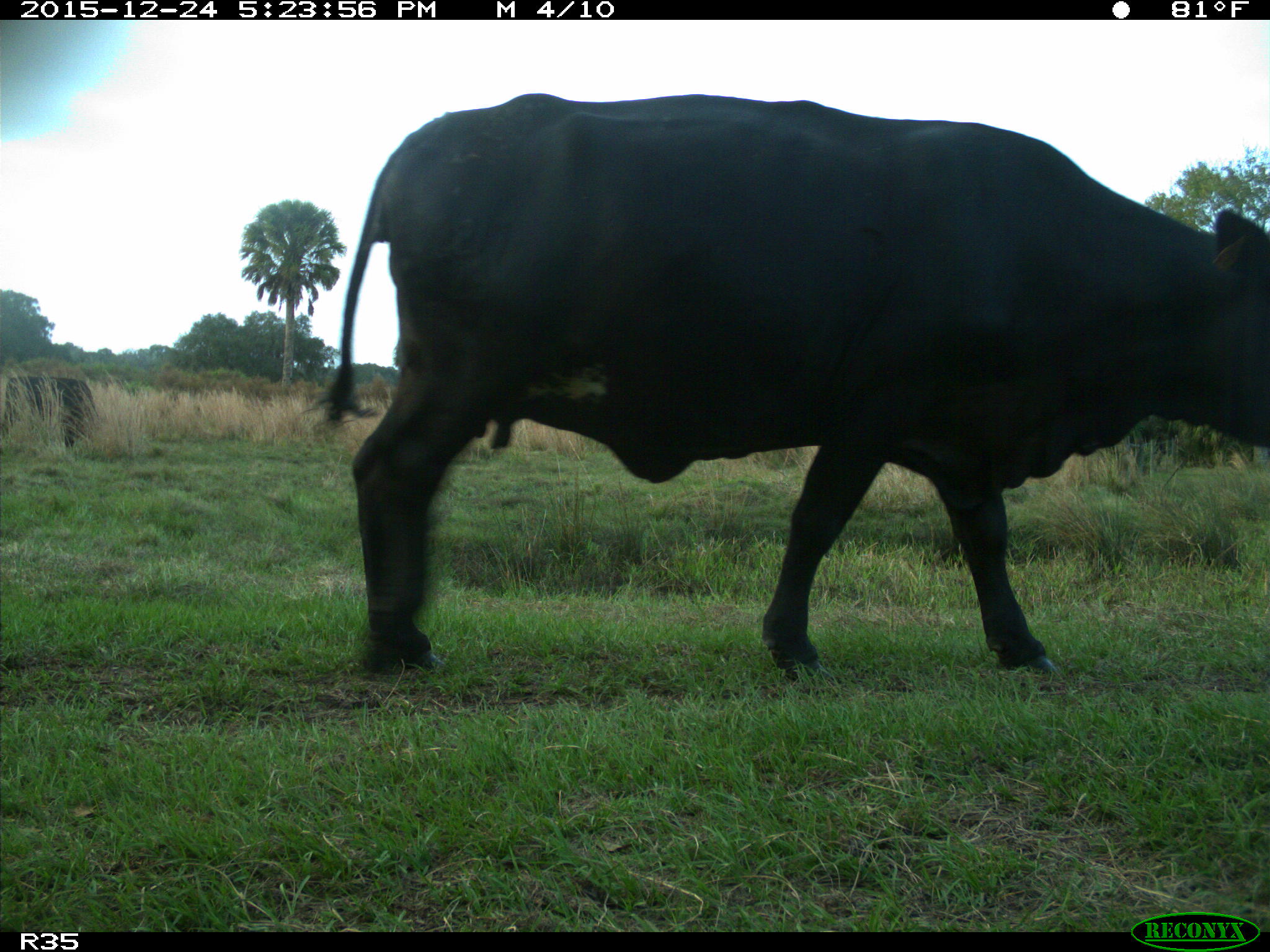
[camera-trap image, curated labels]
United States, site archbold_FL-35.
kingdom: Animalia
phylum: Chordata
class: Mammalia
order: Artiodactyla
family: Bovidae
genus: Bos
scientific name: Bos taurus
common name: domestic cow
Bos taurus (domestic cow).